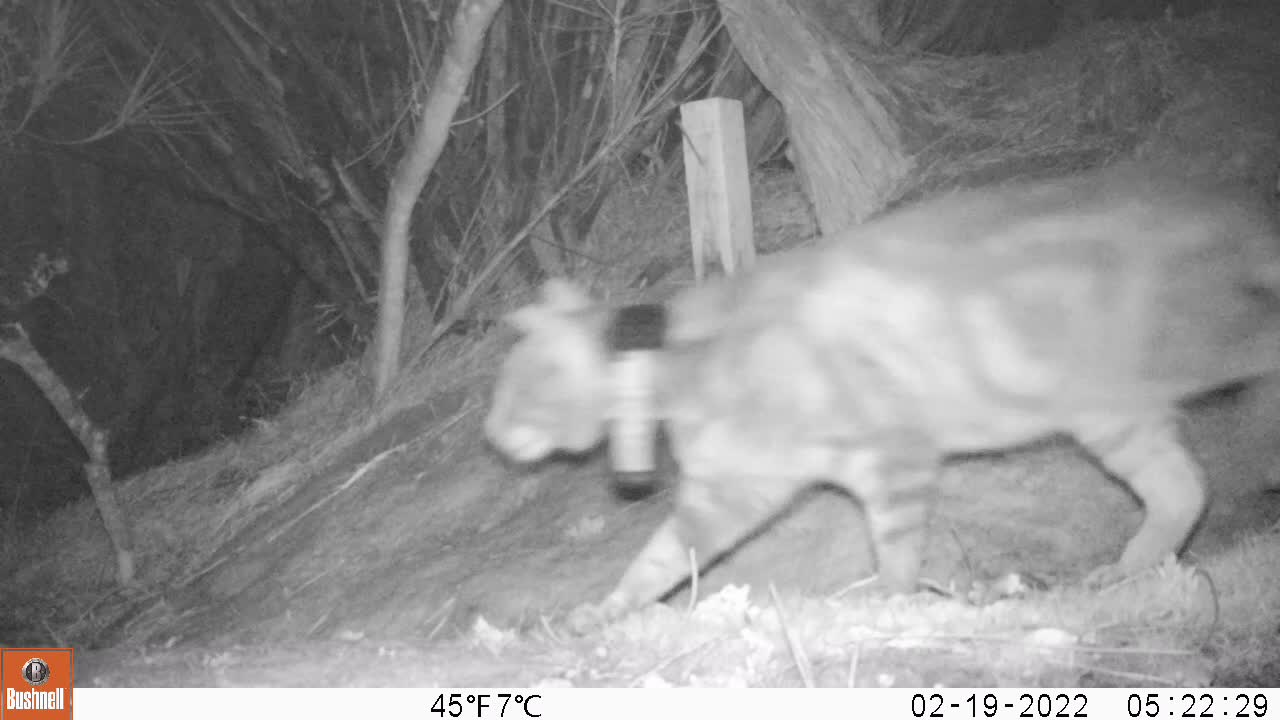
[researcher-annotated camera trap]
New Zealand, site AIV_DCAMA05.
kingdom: Animalia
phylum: Chordata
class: Mammalia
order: Carnivora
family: Felidae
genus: Felis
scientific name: Felis catus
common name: domestic cat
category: cat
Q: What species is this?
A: Cat (domestic cat) (Felis catus).